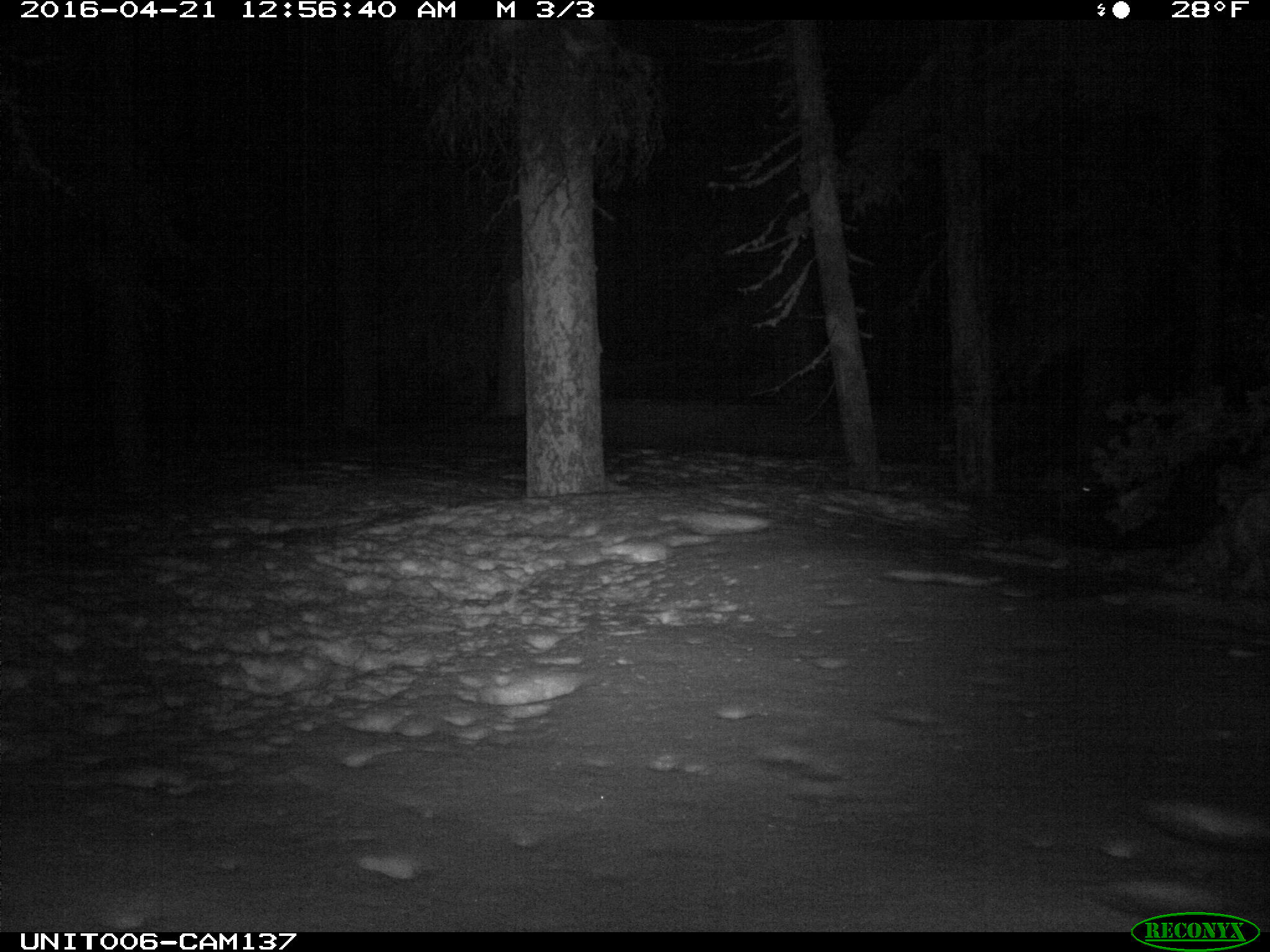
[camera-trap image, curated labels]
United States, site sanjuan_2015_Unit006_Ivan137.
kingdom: Animalia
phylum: Chordata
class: Mammalia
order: Lagomorpha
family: Leporidae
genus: Lepus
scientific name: Lepus americanus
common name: snowshoe hare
Lepus americanus (snowshoe hare).